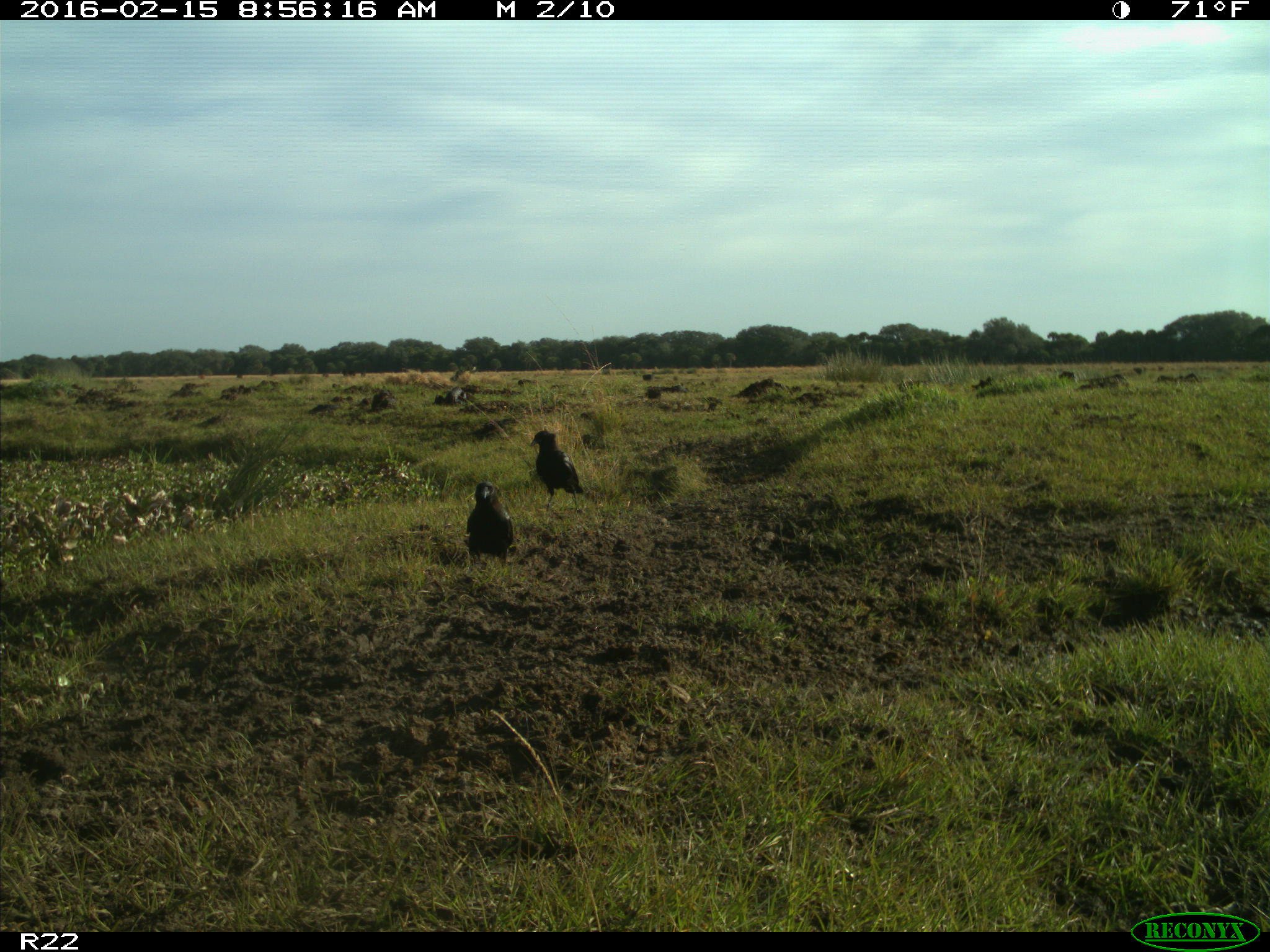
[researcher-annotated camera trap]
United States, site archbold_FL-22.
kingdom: Animalia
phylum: Chordata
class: Aves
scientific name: Aves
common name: birds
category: unidentified bird